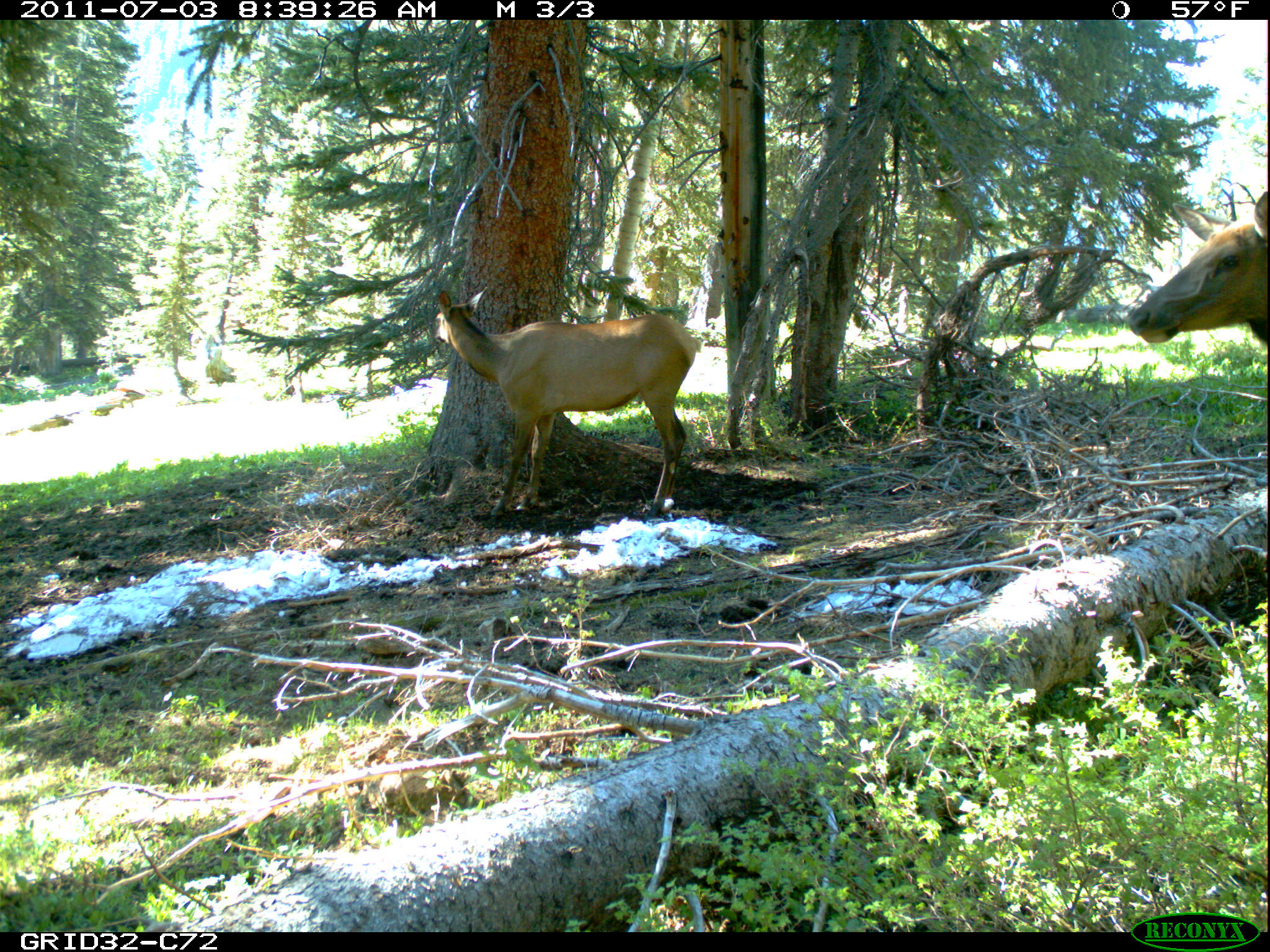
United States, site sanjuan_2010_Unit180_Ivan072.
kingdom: Animalia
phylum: Chordata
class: Mammalia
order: Artiodactyla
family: Cervidae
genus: Cervus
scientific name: Cervus elaphus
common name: red deer